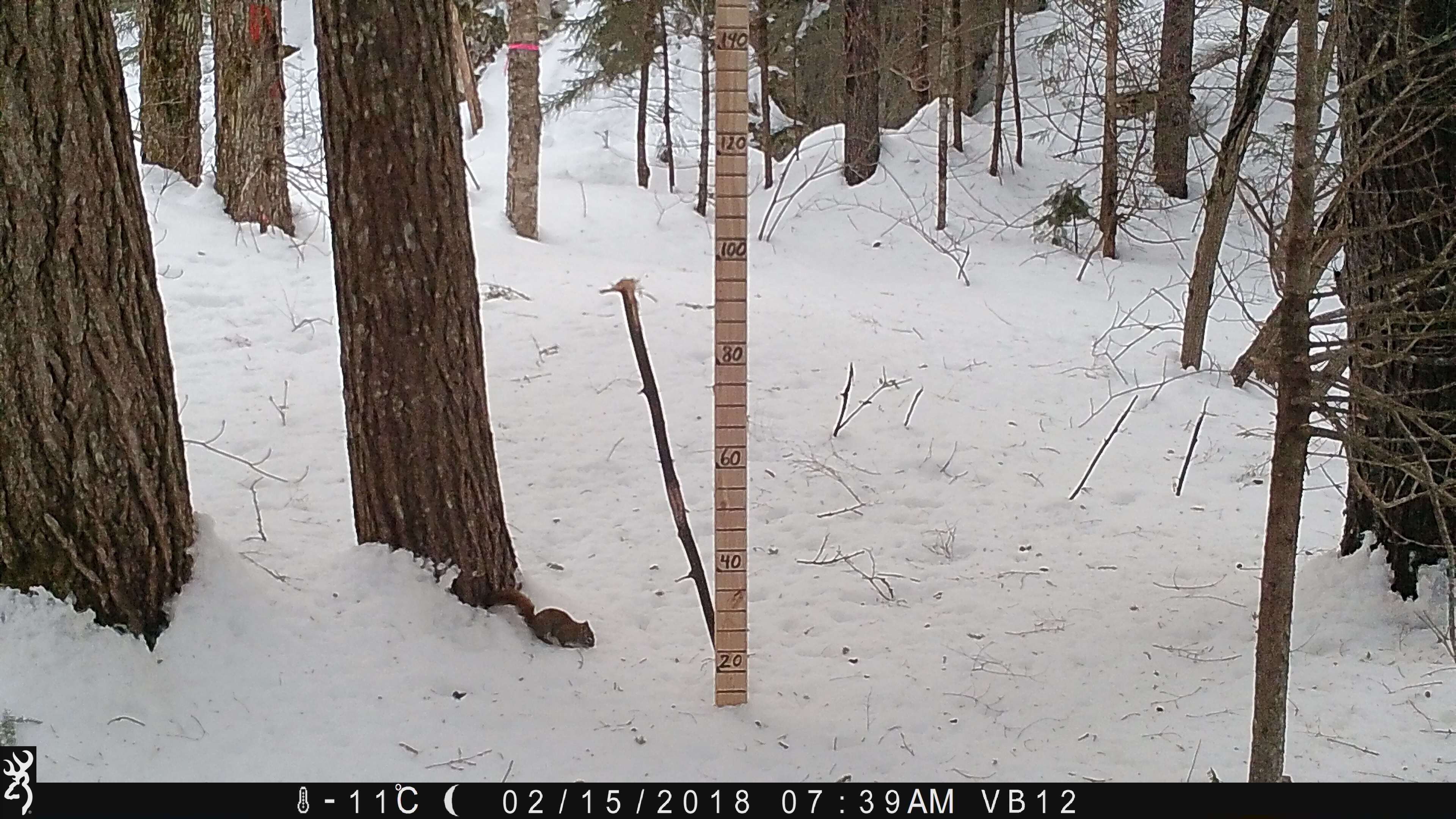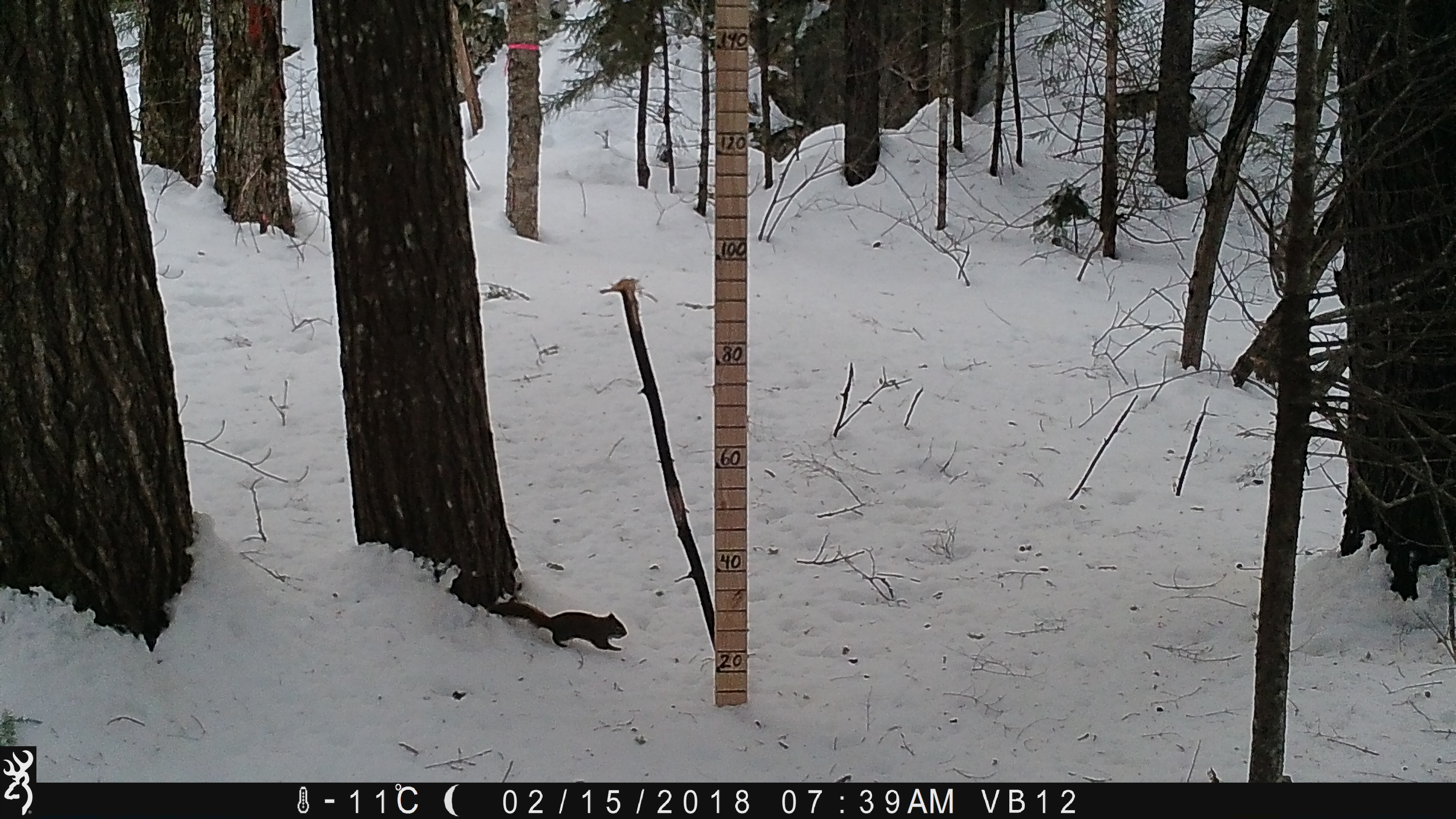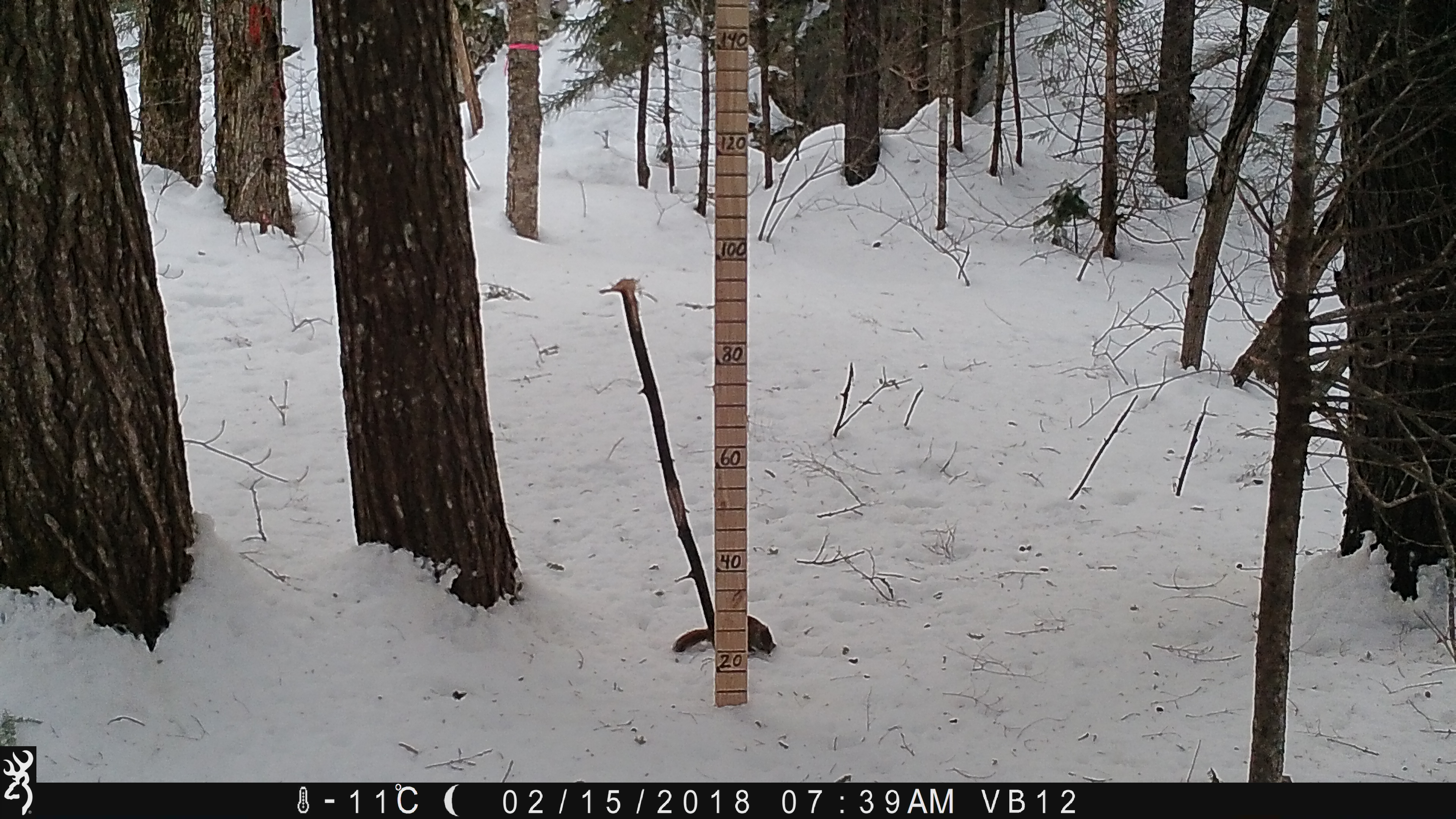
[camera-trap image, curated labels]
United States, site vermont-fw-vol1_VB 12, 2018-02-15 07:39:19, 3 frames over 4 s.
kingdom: Animalia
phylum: Chordata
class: Mammalia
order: Rodentia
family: Sciuridae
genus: Tamiasciurus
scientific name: Tamiasciurus hudsonicus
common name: red squirrel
Red squirrel (Tamiasciurus hudsonicus).